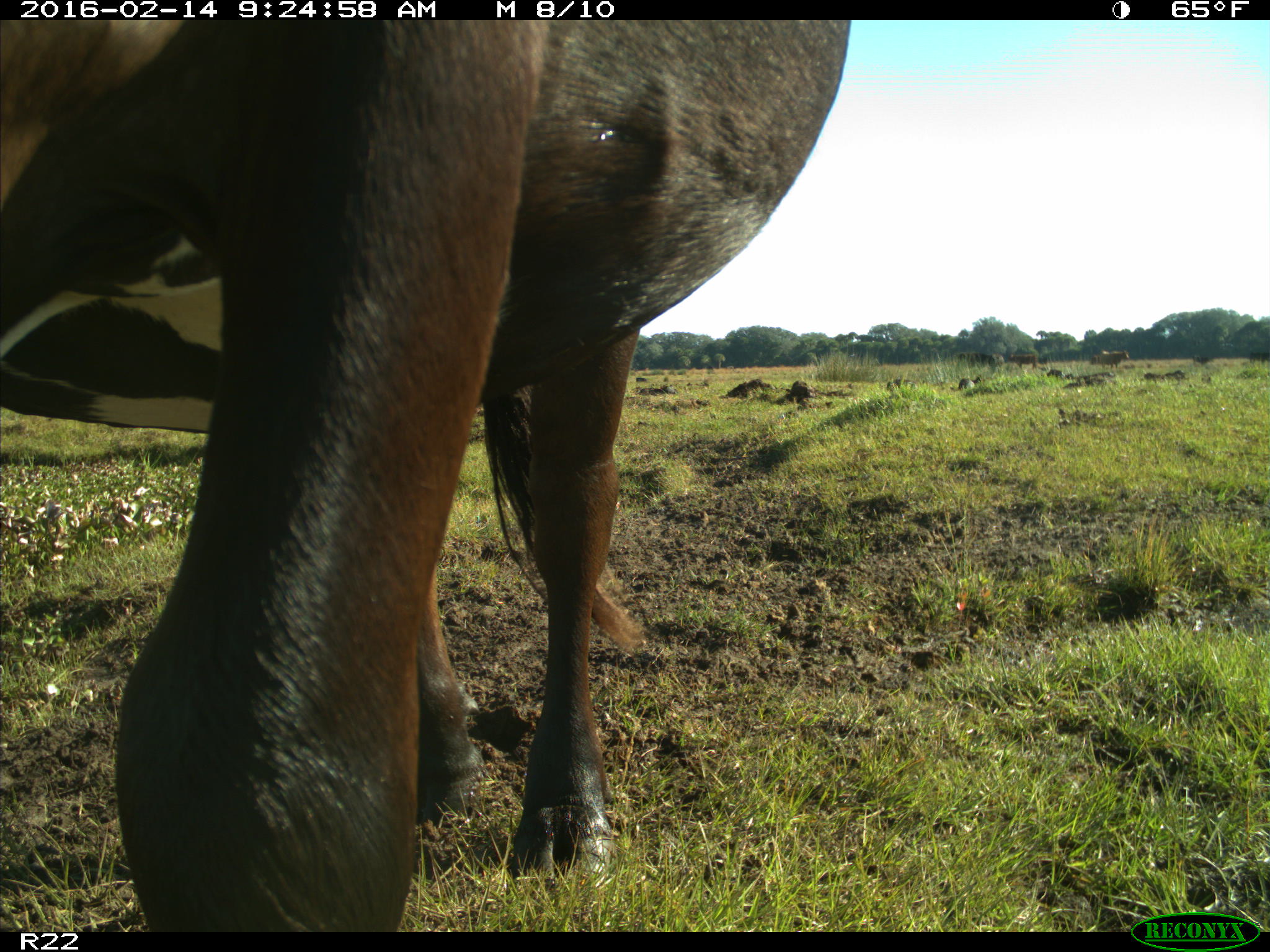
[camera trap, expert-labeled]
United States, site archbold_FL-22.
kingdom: Animalia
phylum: Chordata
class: Mammalia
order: Artiodactyla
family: Bovidae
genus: Bos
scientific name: Bos taurus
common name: domestic cow